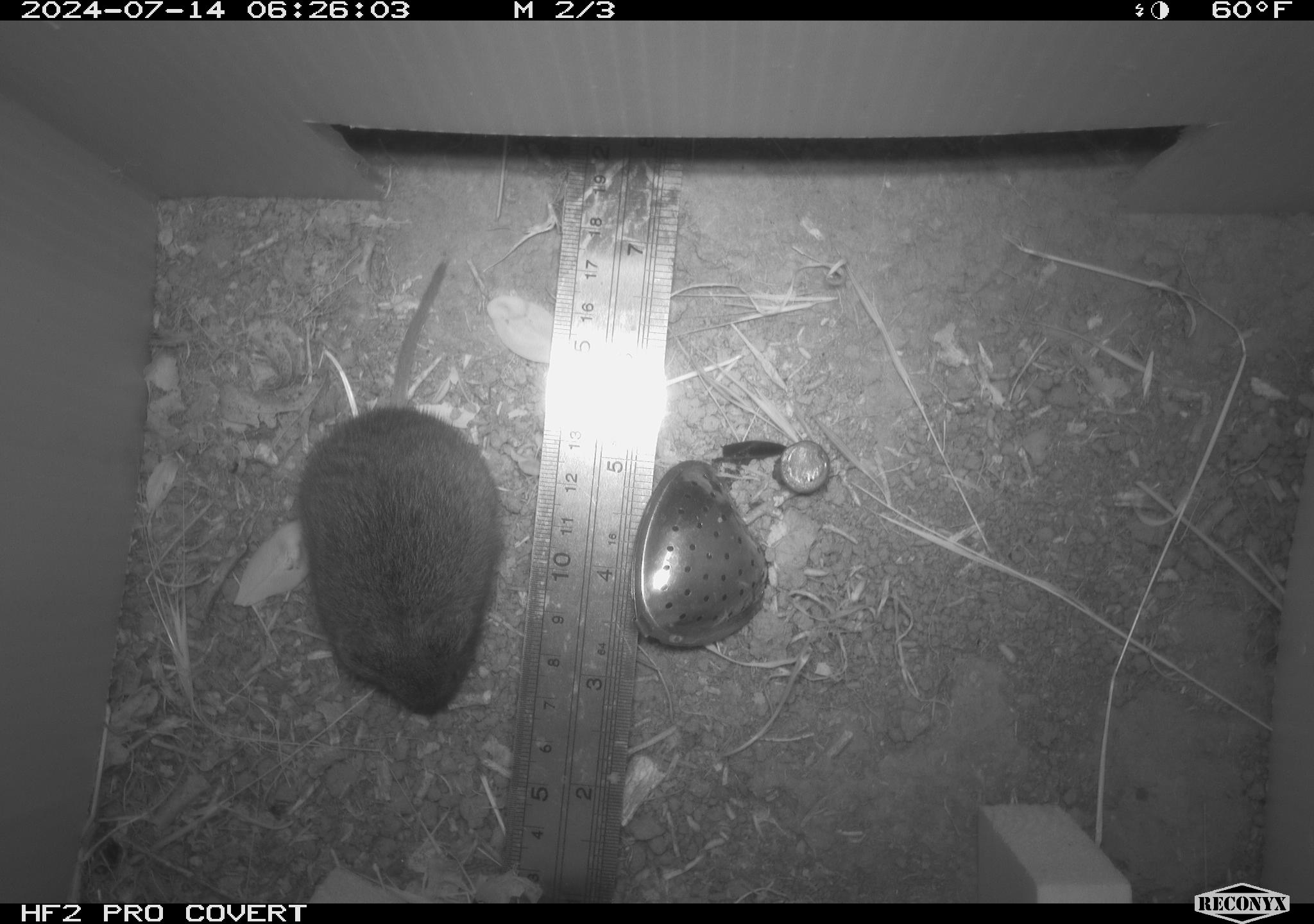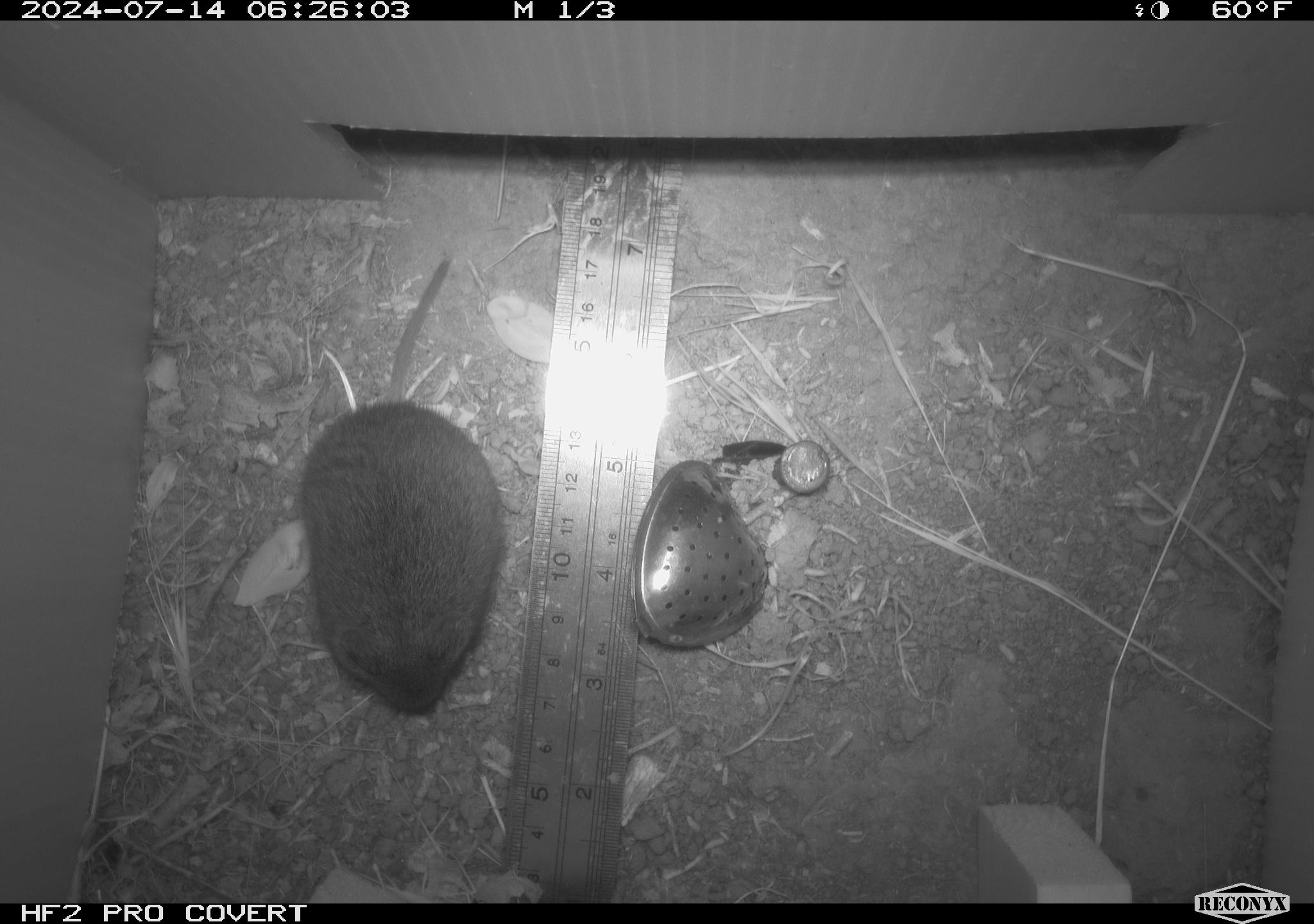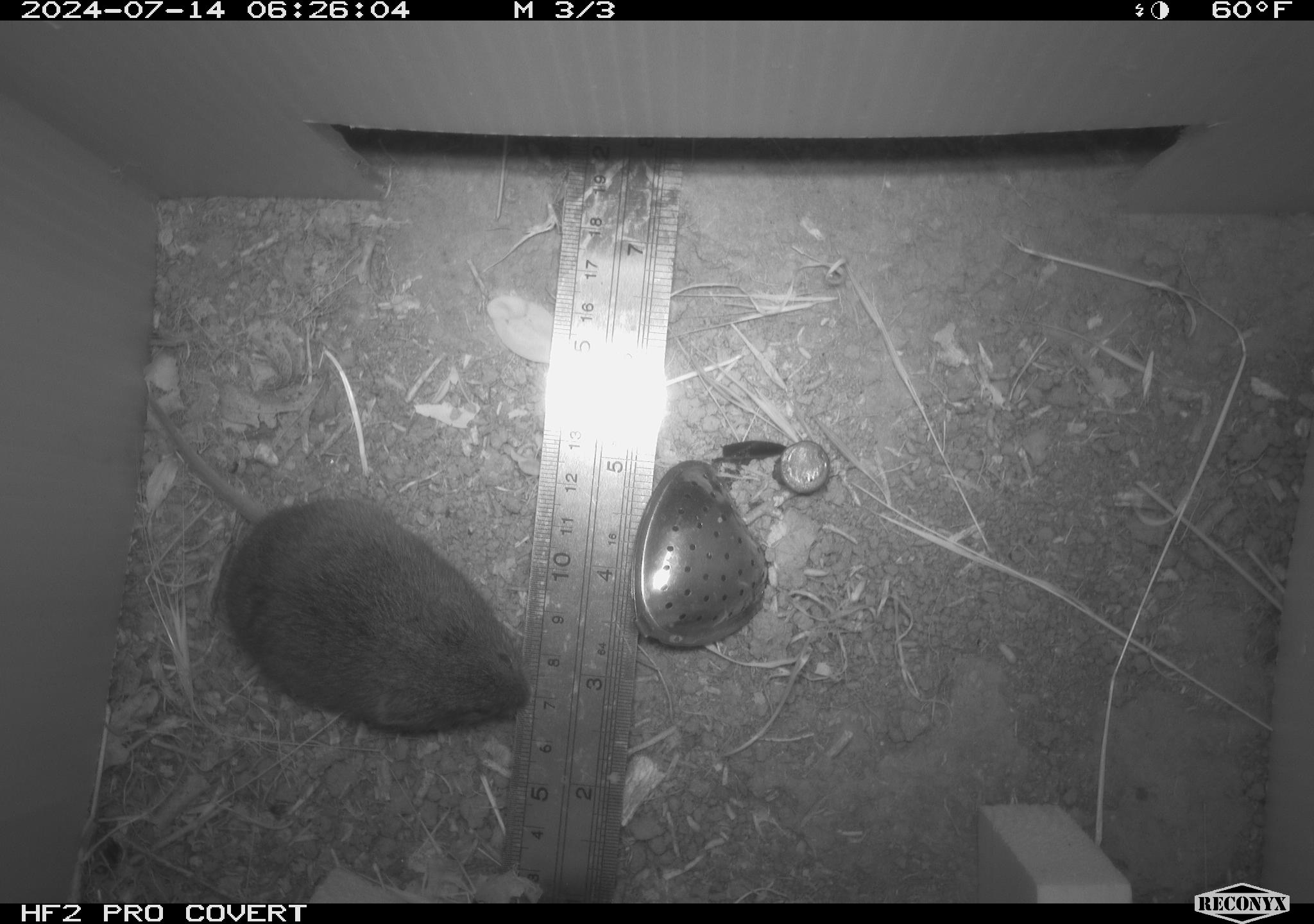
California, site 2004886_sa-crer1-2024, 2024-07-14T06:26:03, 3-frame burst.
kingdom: Animalia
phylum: Chordata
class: Mammalia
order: Rodentia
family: Cricetidae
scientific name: Arvicolinae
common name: voles, lemmings, and muskrats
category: arvicolinae subfamily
Arvicolinae subfamily (voles, lemmings, and muskrats) (Arvicolinae).